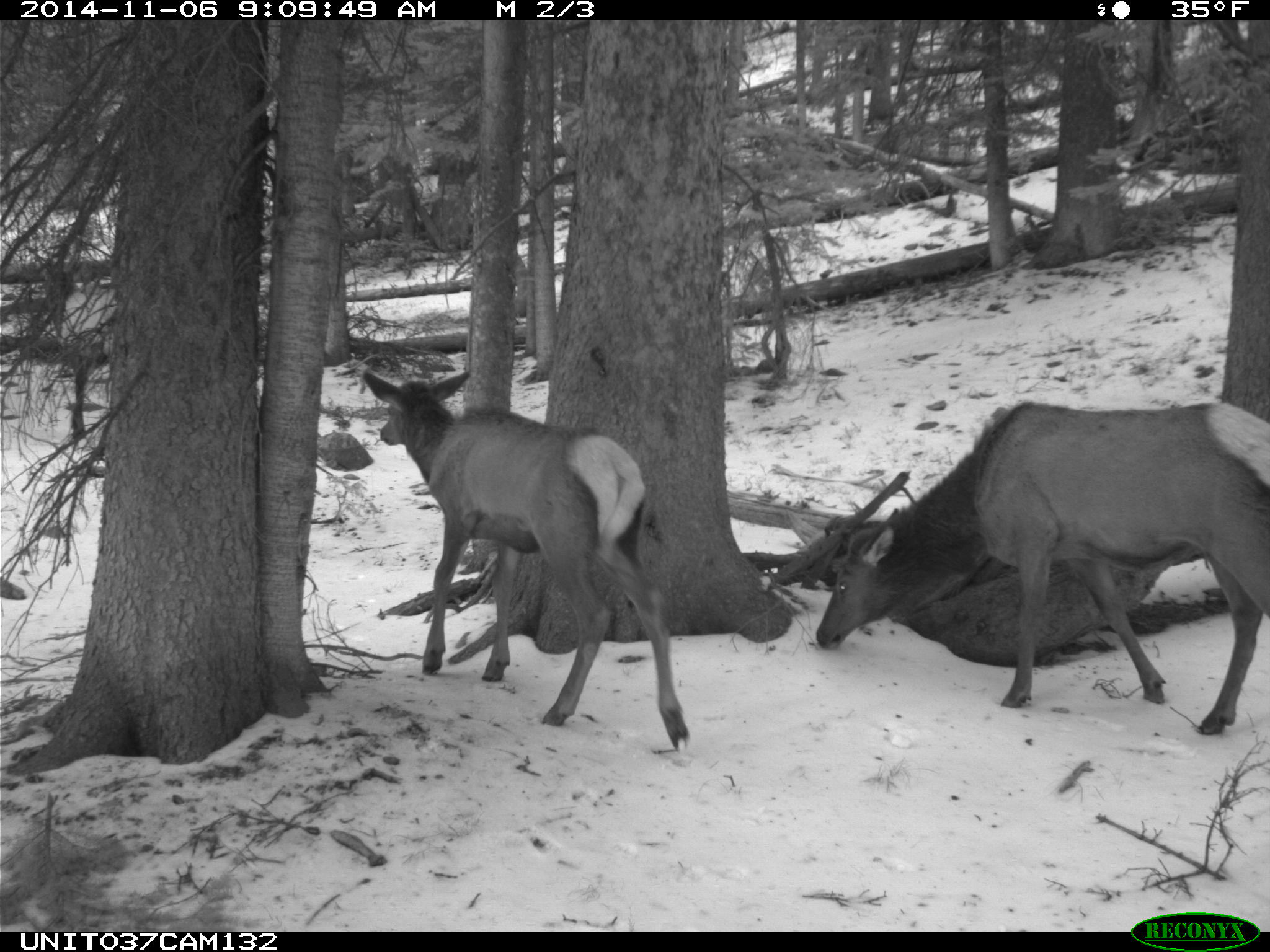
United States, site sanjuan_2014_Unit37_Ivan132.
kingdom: Animalia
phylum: Chordata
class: Mammalia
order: Artiodactyla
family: Cervidae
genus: Cervus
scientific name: Cervus elaphus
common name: red deer